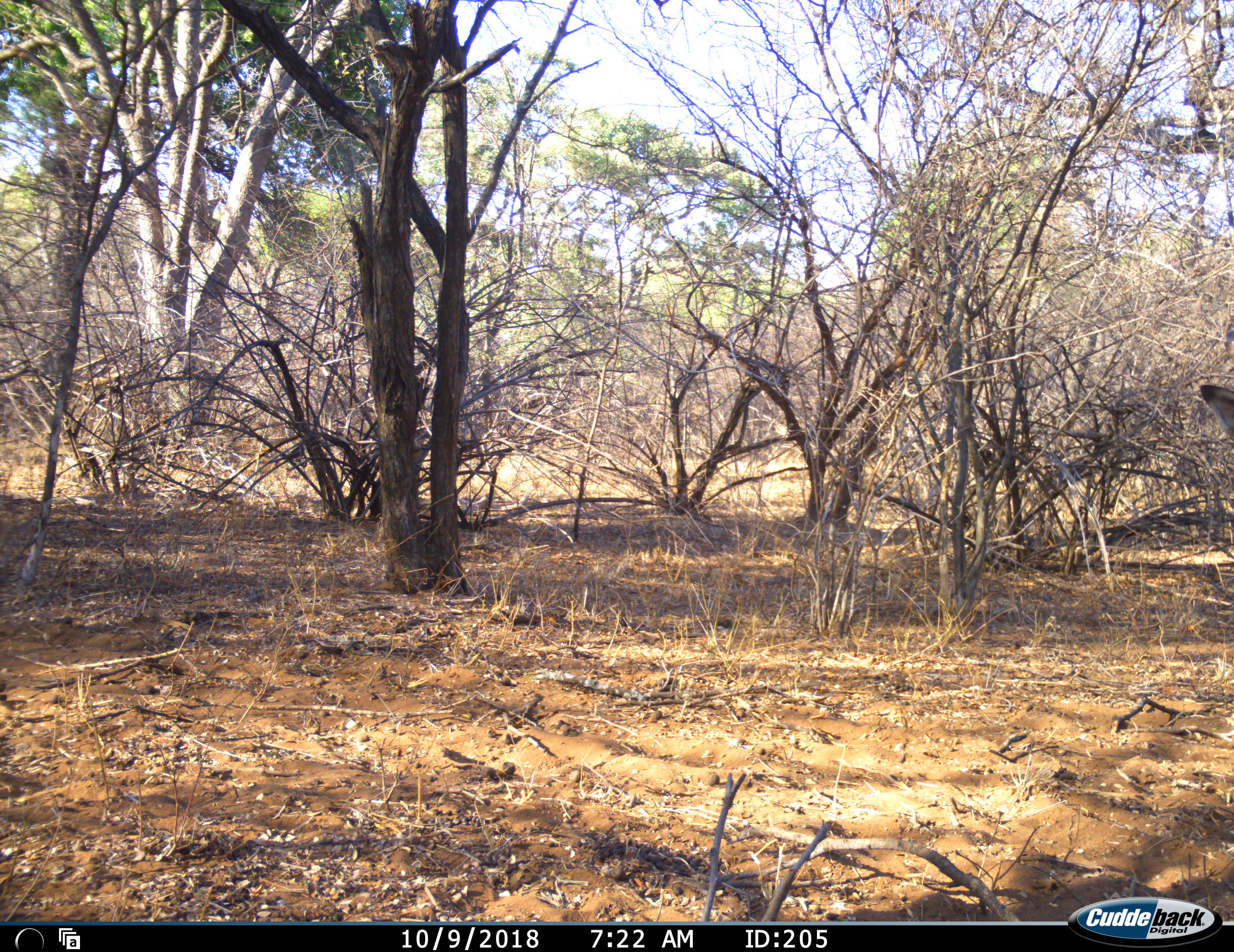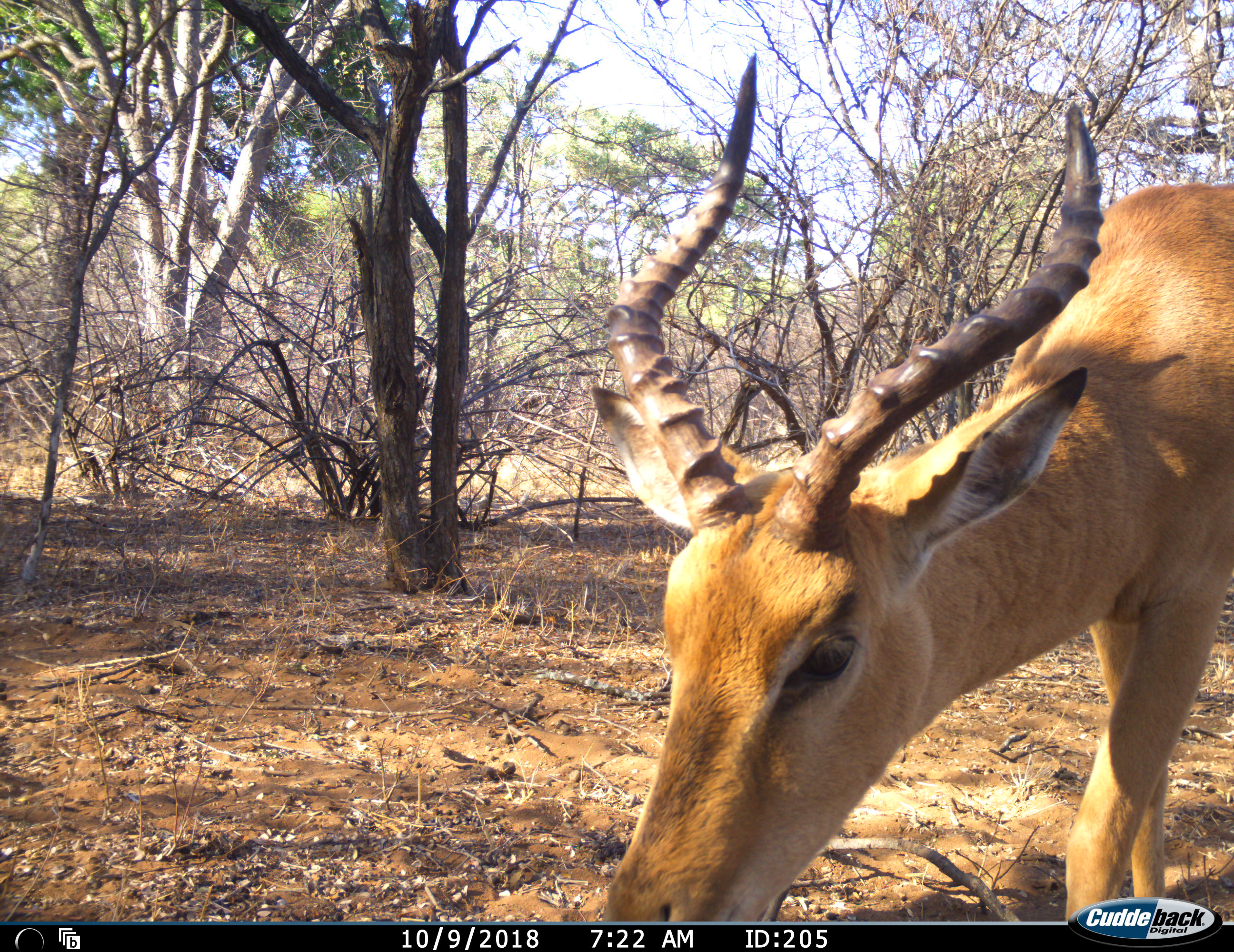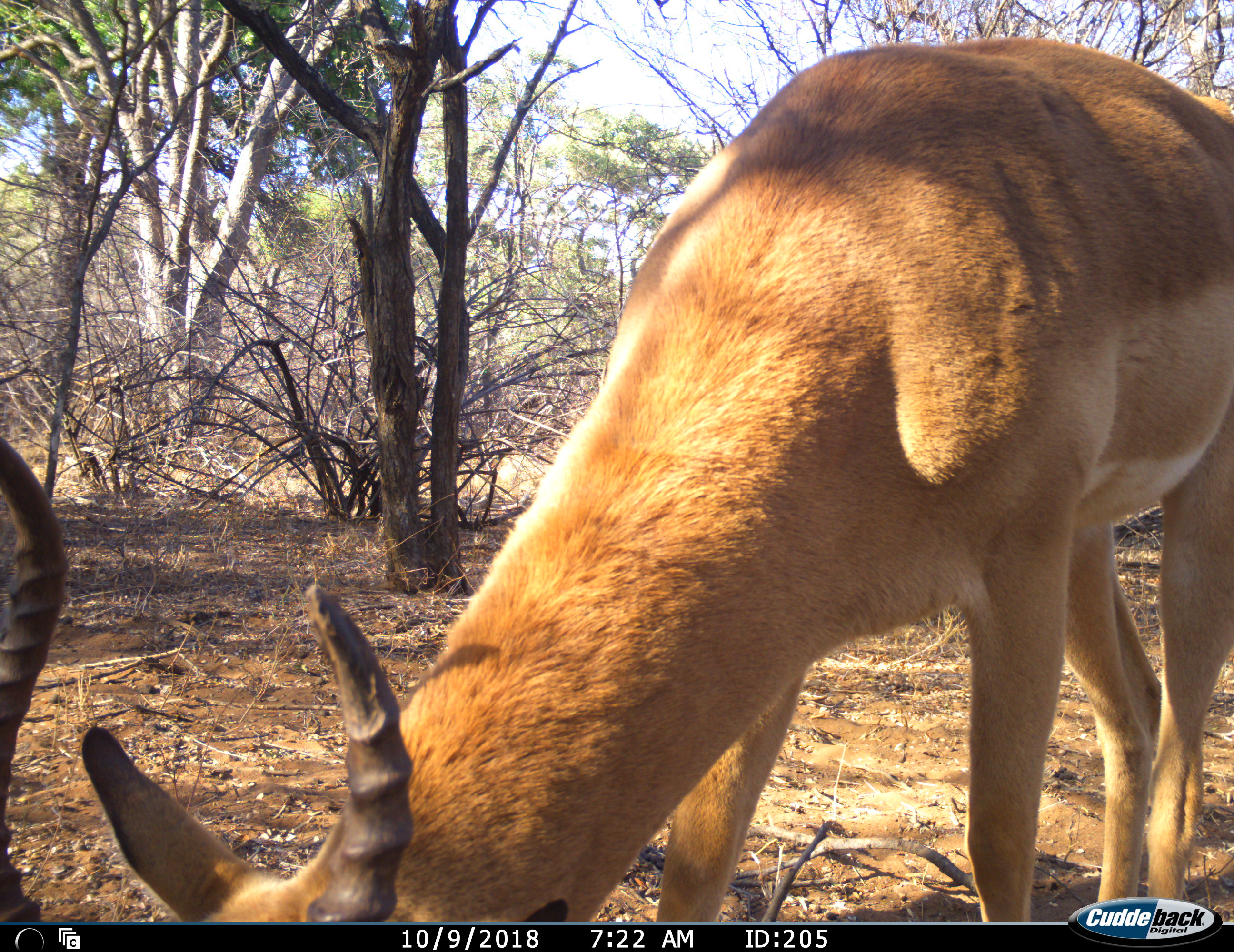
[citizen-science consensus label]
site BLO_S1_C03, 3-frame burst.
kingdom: Animalia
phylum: Chordata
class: Mammalia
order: Artiodactyla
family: Bovidae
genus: Aepyceros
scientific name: Aepyceros melampus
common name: impala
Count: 1.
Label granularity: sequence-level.